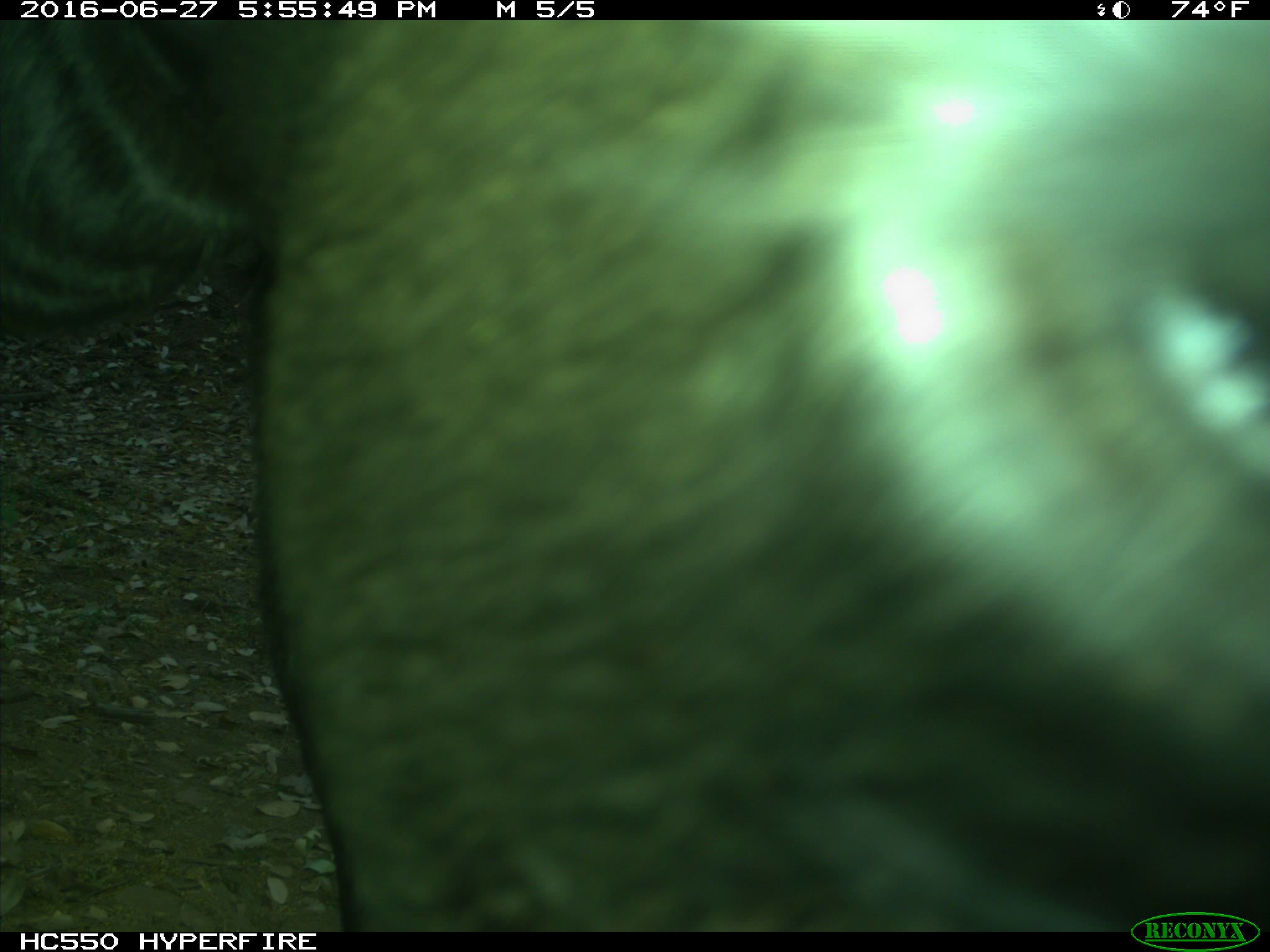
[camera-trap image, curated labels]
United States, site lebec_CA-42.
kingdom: Animalia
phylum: Chordata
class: Mammalia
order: Artiodactyla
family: Bovidae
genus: Bos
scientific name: Bos taurus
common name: domestic cow